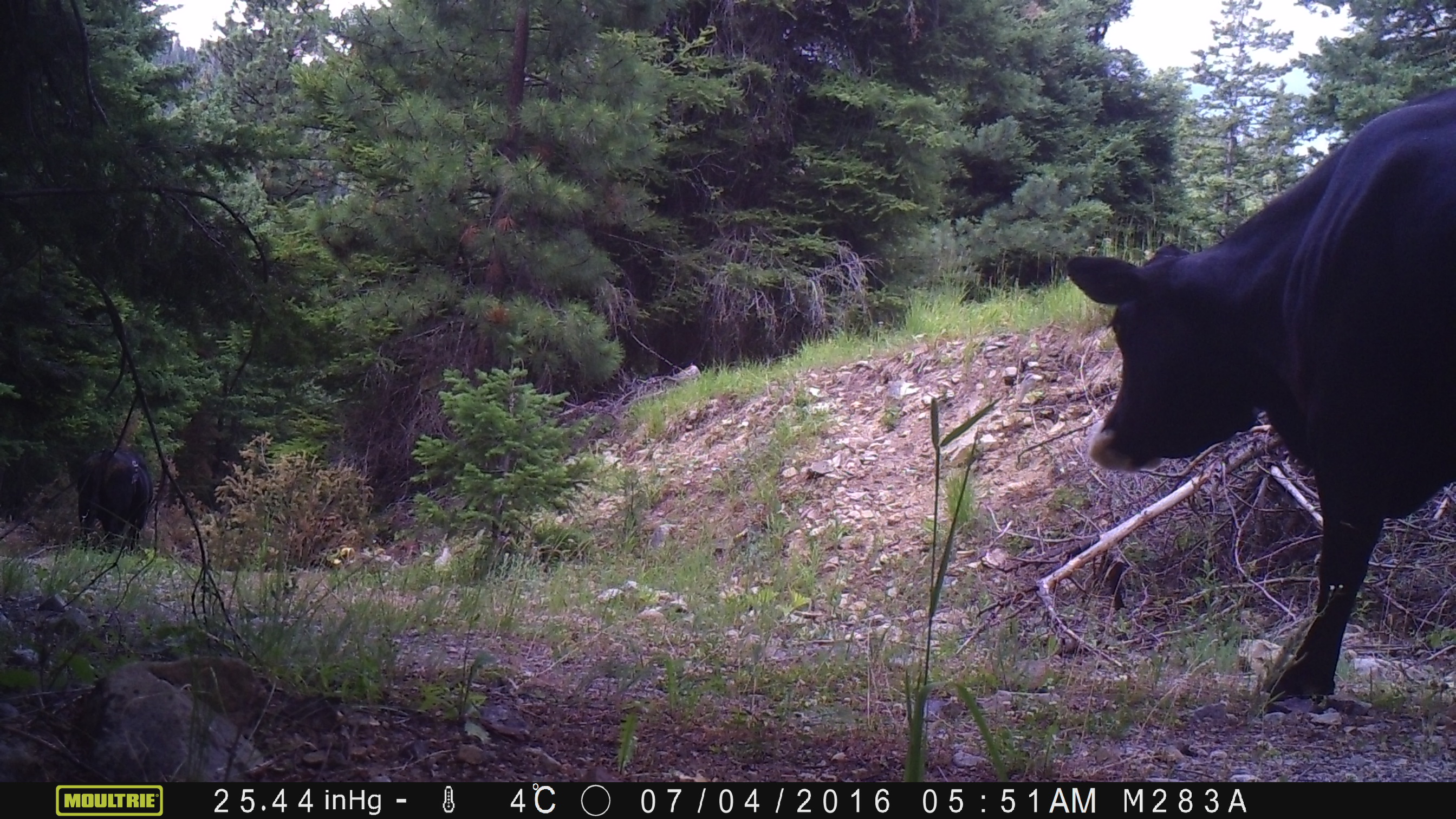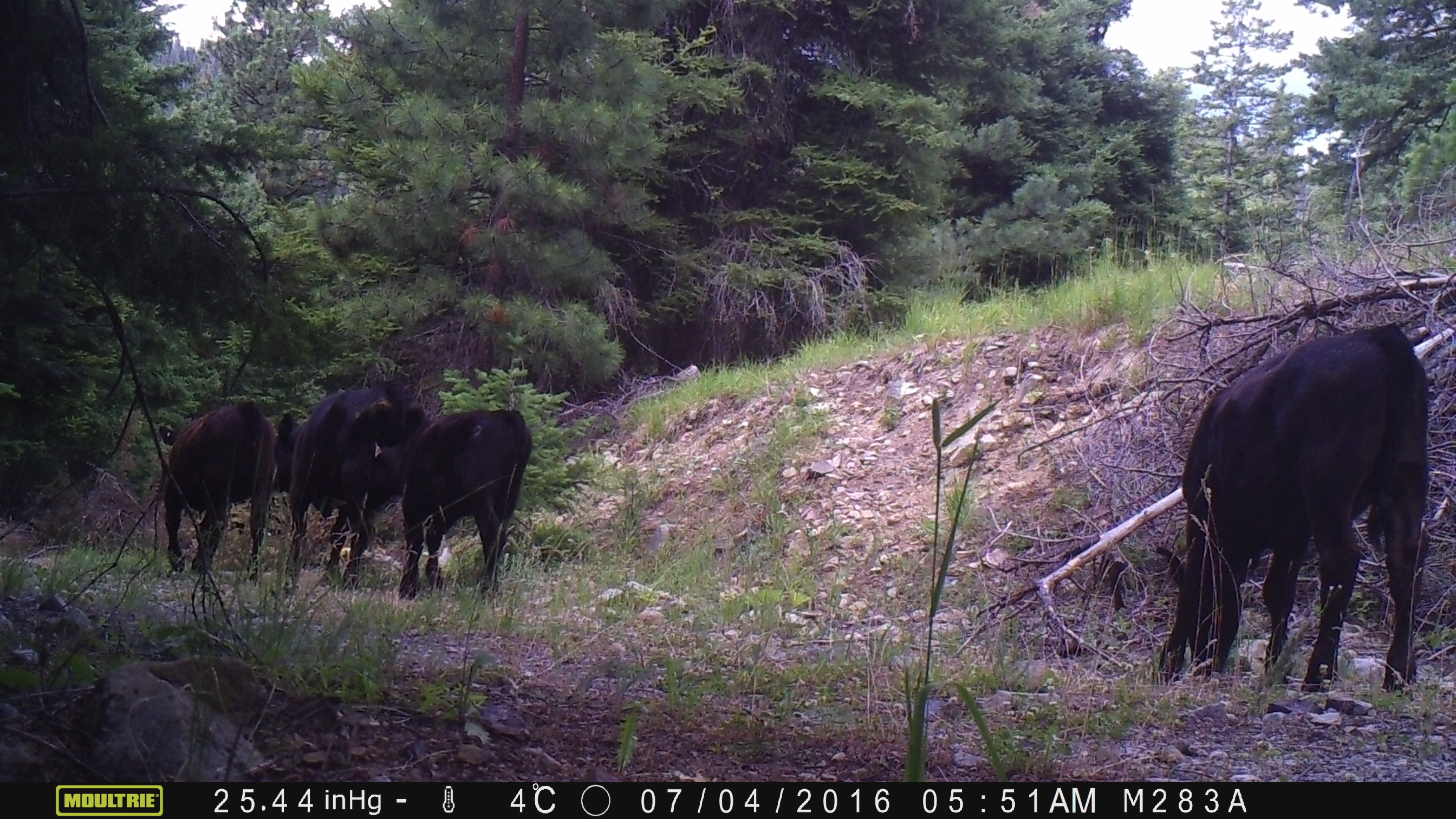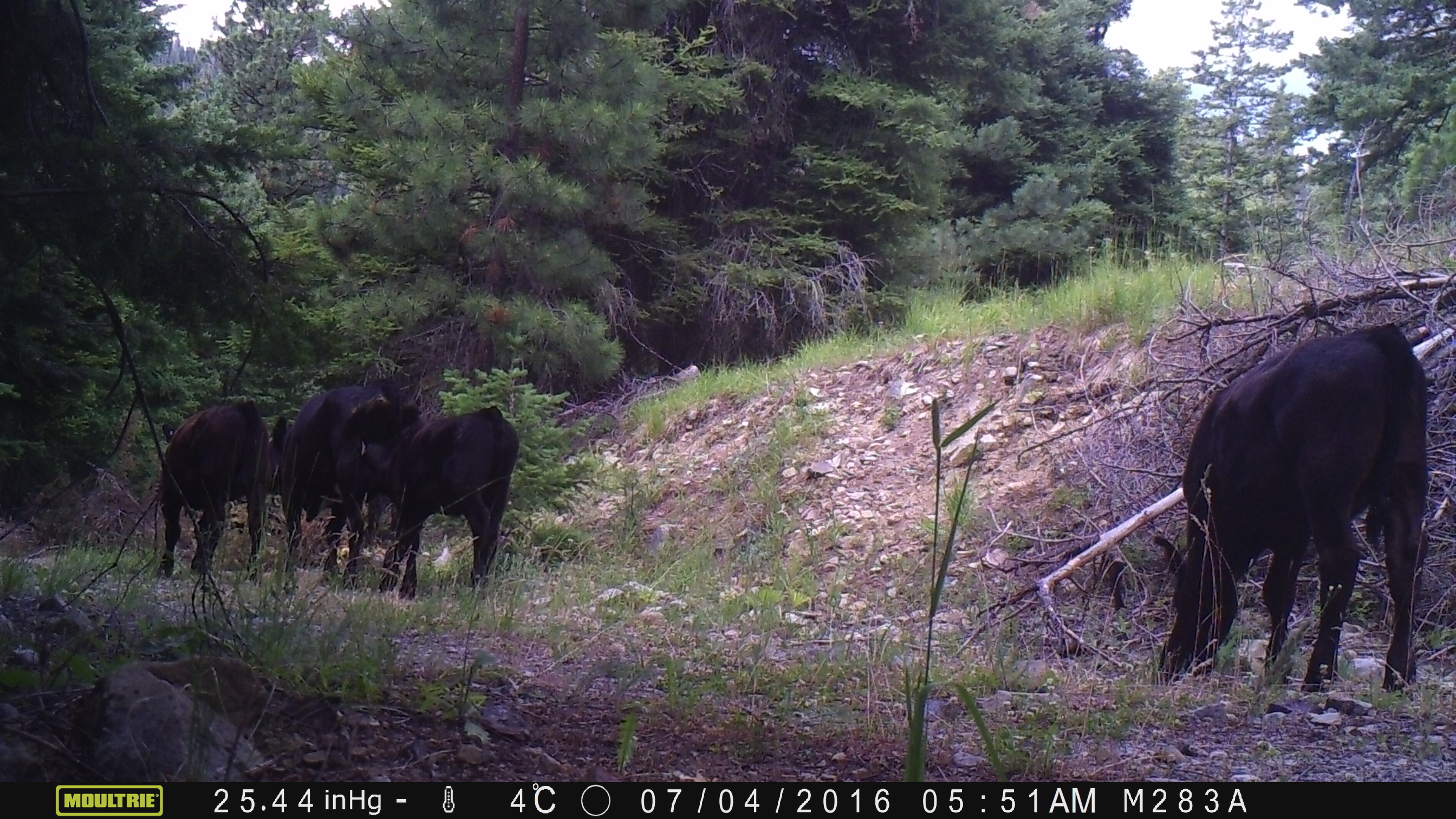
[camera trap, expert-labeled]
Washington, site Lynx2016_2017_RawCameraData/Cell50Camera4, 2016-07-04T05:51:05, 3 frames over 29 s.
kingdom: Animalia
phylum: Chordata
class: Mammalia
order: Artiodactyla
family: Bovidae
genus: Bos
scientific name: Bos taurus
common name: domestic cattle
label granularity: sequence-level